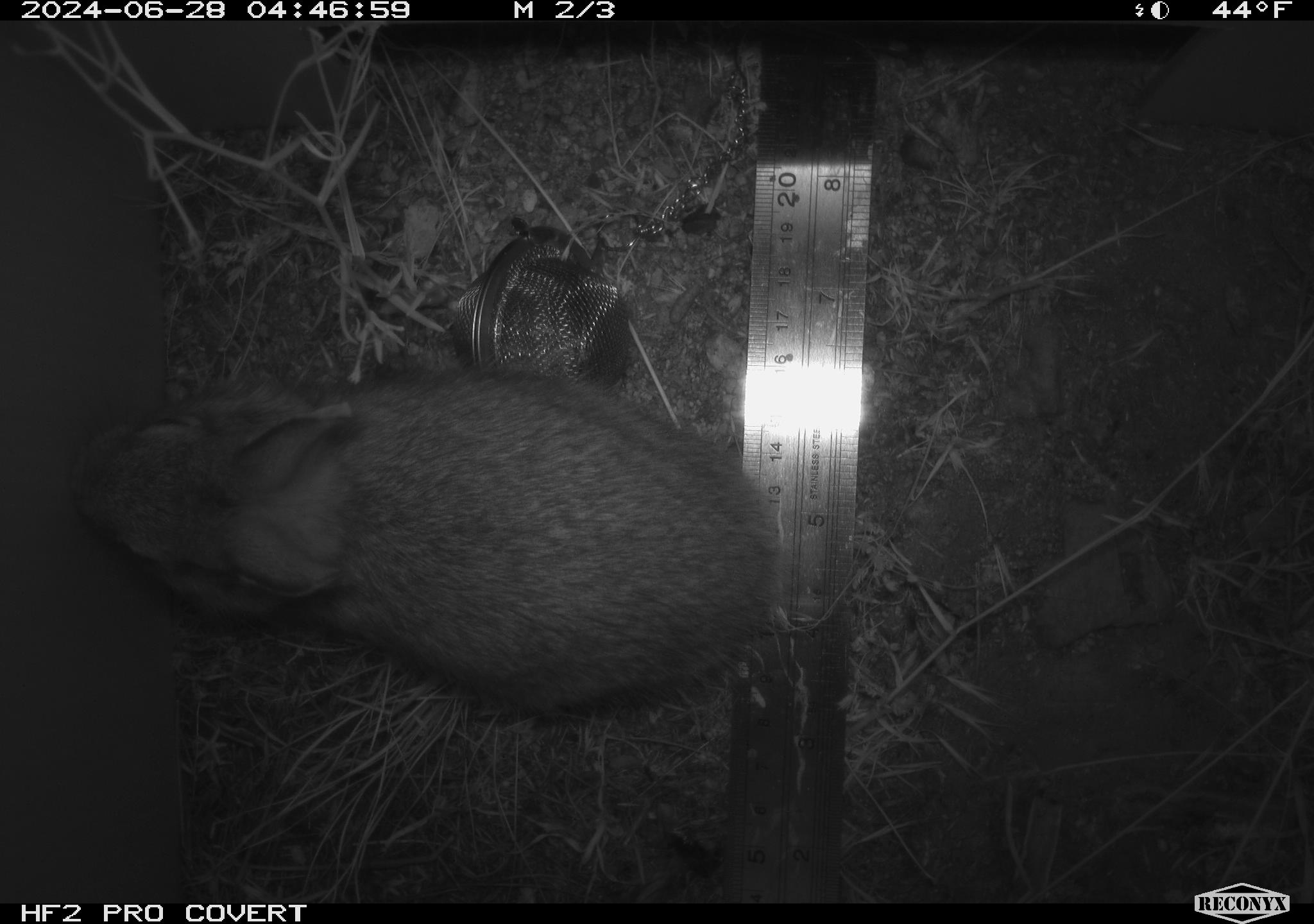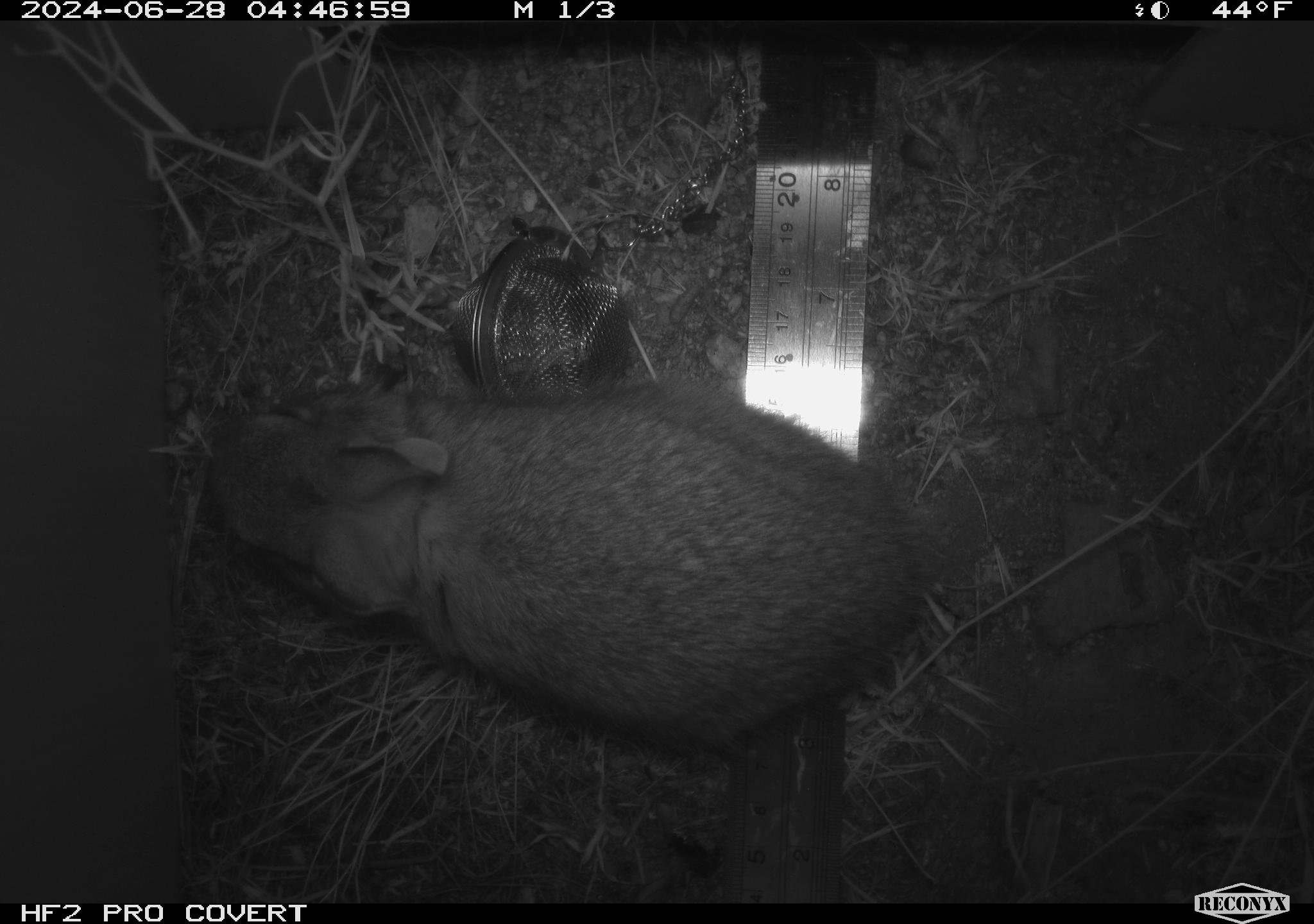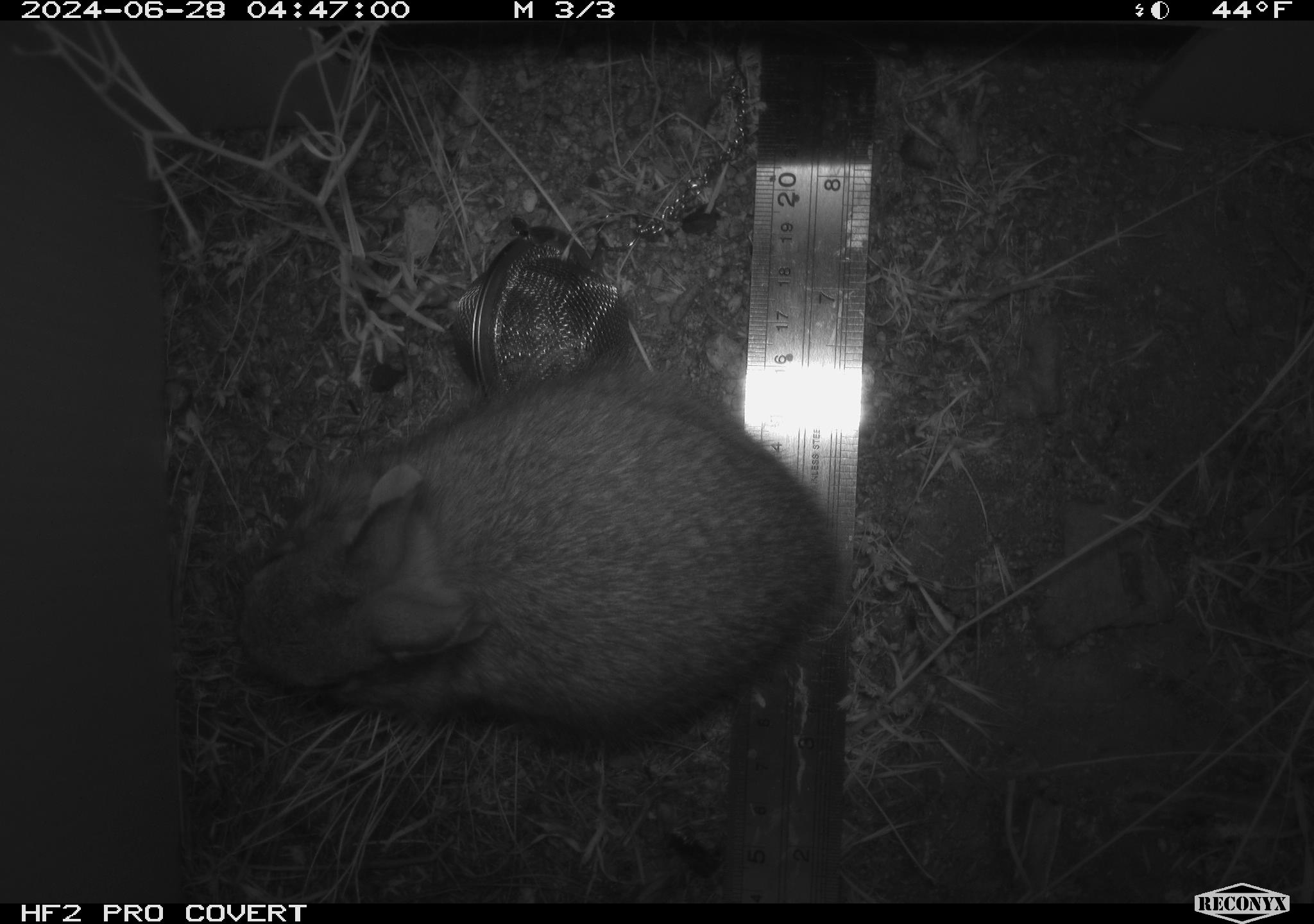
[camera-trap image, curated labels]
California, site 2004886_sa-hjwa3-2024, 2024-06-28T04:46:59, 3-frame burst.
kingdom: Animalia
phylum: Chordata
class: Mammalia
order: Lagomorpha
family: Leporidae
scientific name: Leporidae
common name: rabbit or hare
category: rabbit and hare family